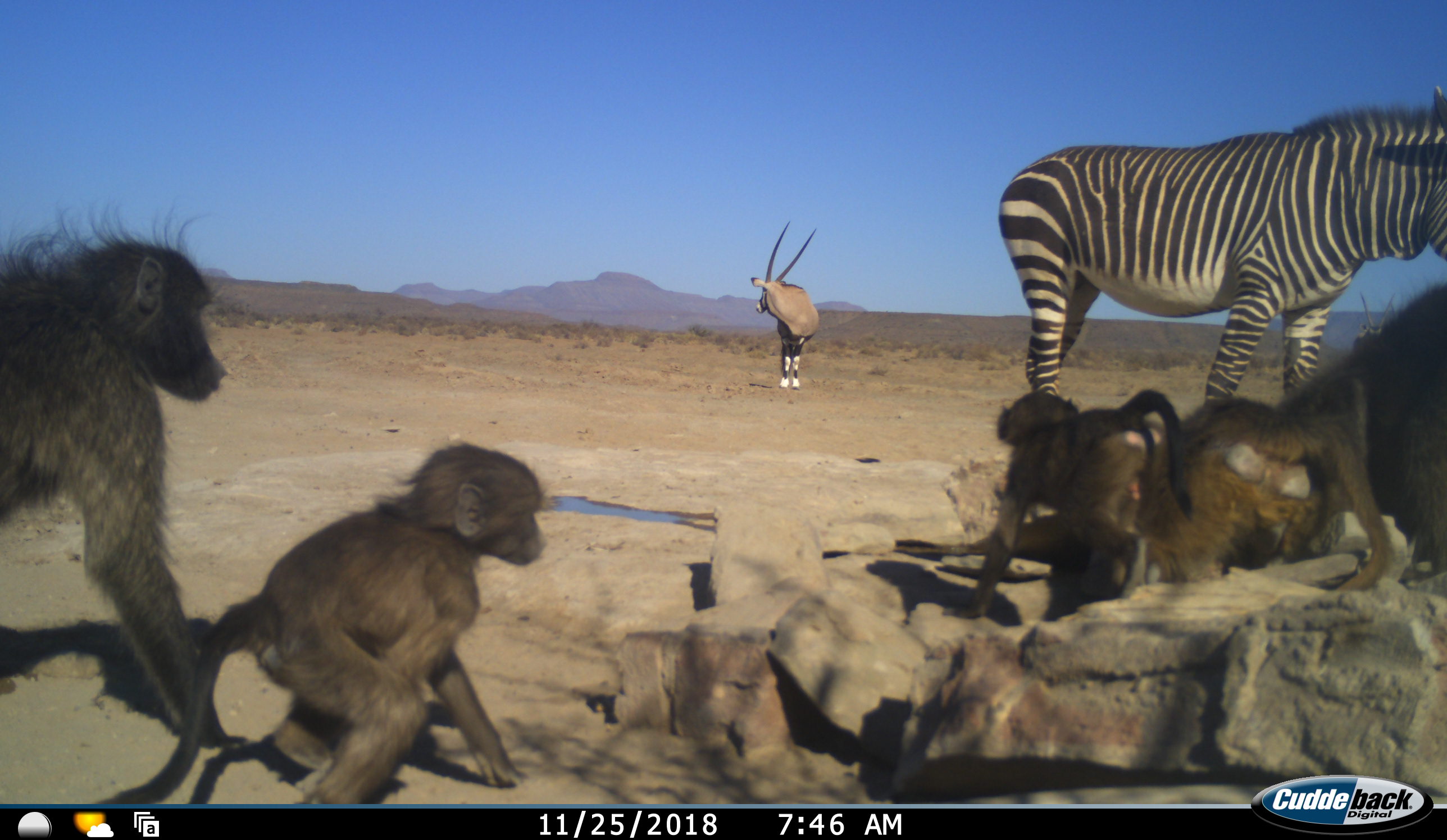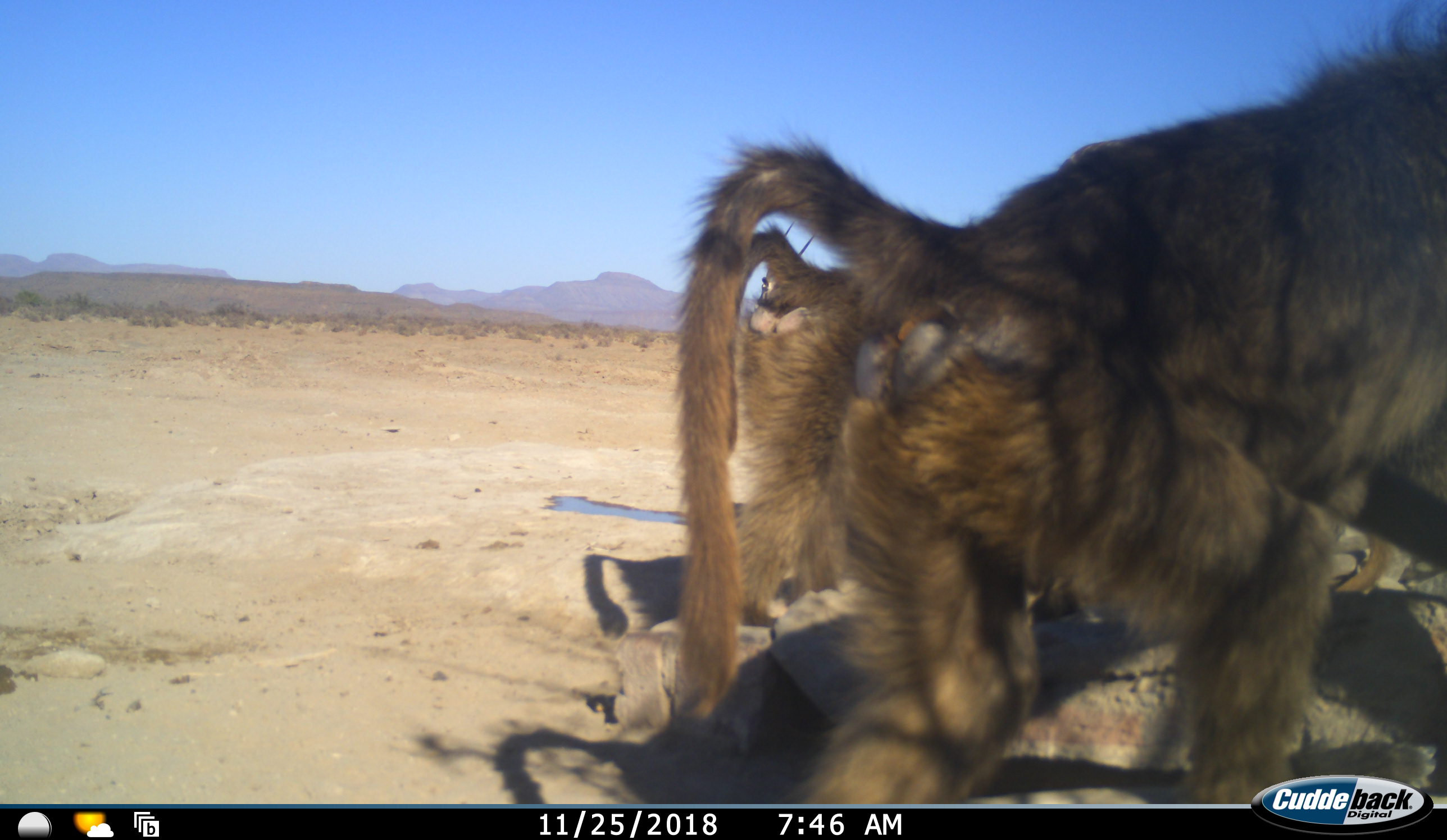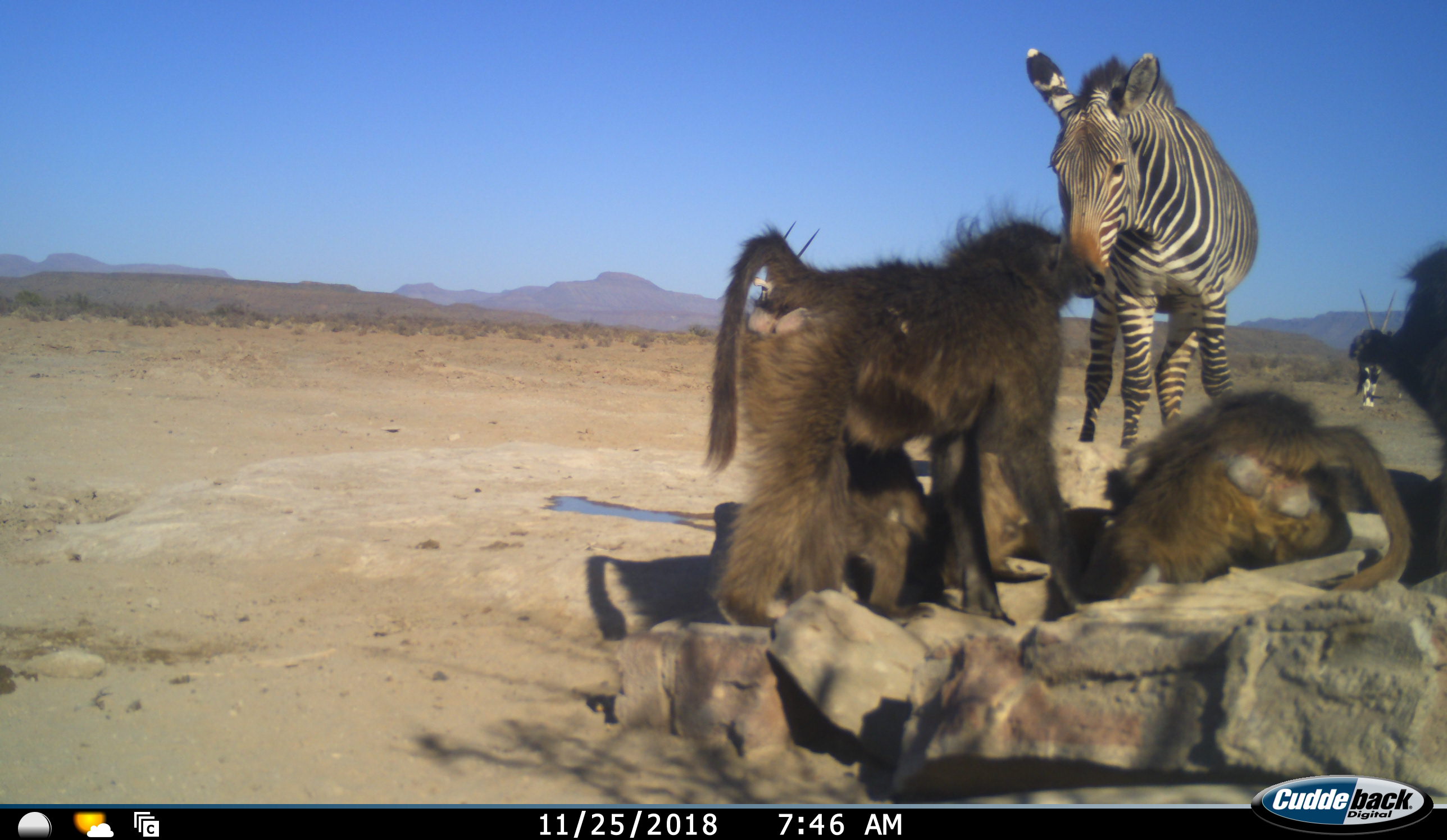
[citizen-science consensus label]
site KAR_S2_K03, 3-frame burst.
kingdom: Animalia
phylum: Chordata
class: Mammalia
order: Primates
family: Cercopithecidae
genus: Papio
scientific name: Papio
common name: baboon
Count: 5.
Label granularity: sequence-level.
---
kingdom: Animalia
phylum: Chordata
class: Mammalia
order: Artiodactyla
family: Bovidae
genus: Oryx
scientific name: Oryx gazella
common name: gemsbok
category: oryx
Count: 2.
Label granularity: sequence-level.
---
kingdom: Animalia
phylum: Chordata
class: Mammalia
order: Perissodactyla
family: Equidae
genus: Equus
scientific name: Equus zebra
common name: mountain zebra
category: zebramountain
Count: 1.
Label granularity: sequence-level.